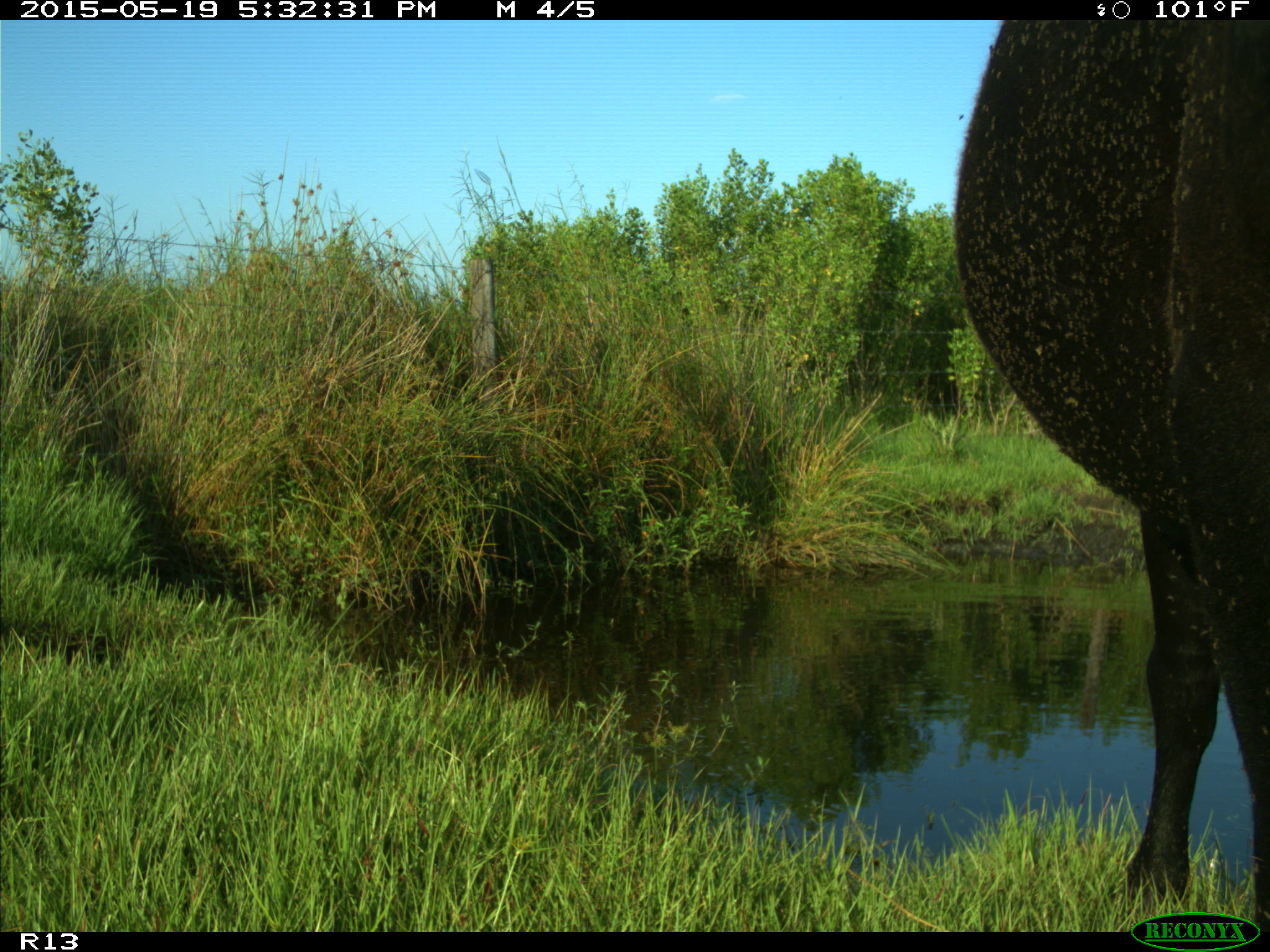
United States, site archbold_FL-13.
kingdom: Animalia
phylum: Chordata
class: Mammalia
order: Artiodactyla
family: Bovidae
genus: Bos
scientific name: Bos taurus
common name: domestic cow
Bos taurus (domestic cow).